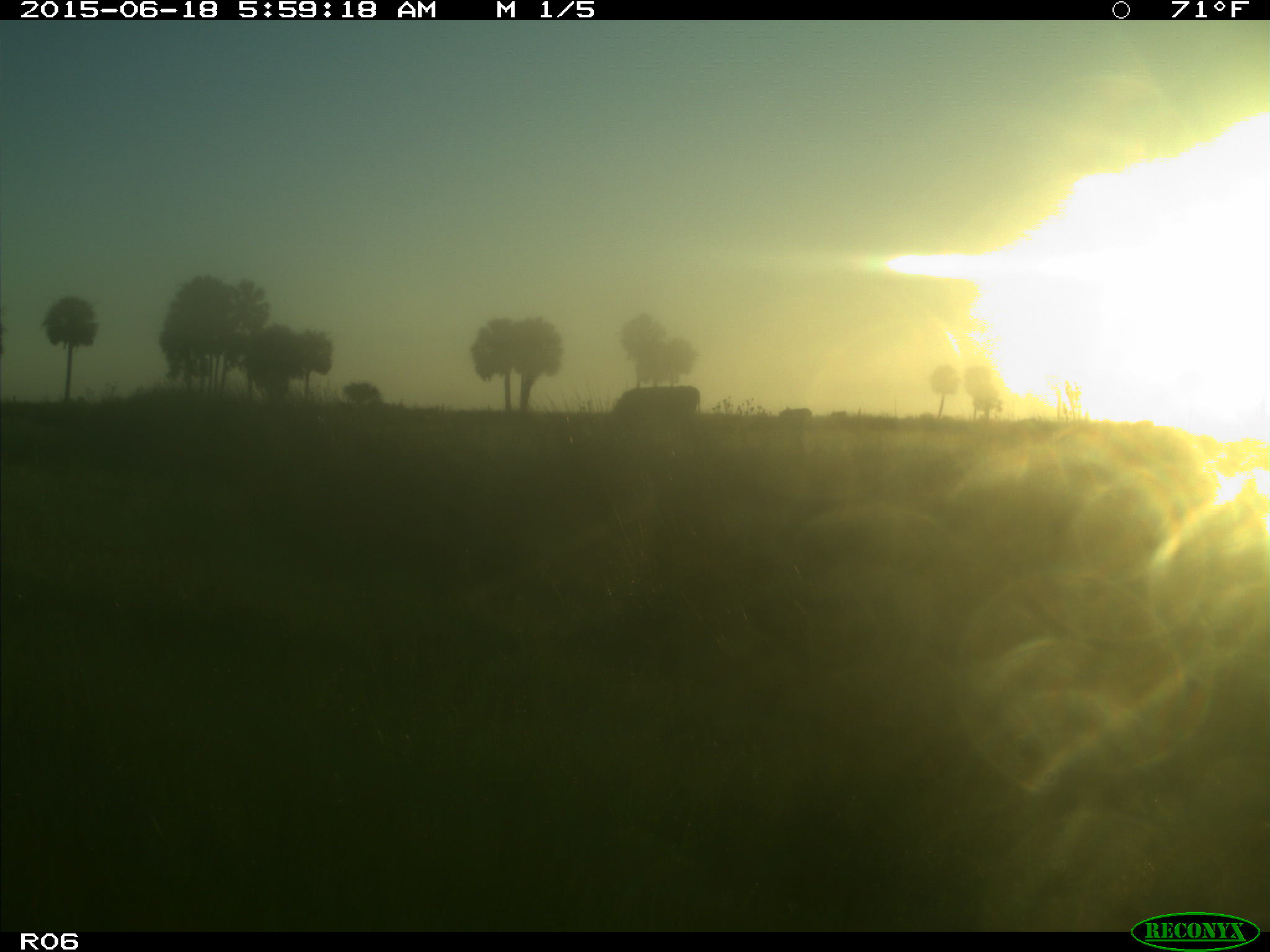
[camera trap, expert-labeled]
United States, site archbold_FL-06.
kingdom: Animalia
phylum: Chordata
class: Mammalia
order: Artiodactyla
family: Bovidae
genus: Bos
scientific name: Bos taurus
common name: domestic cow